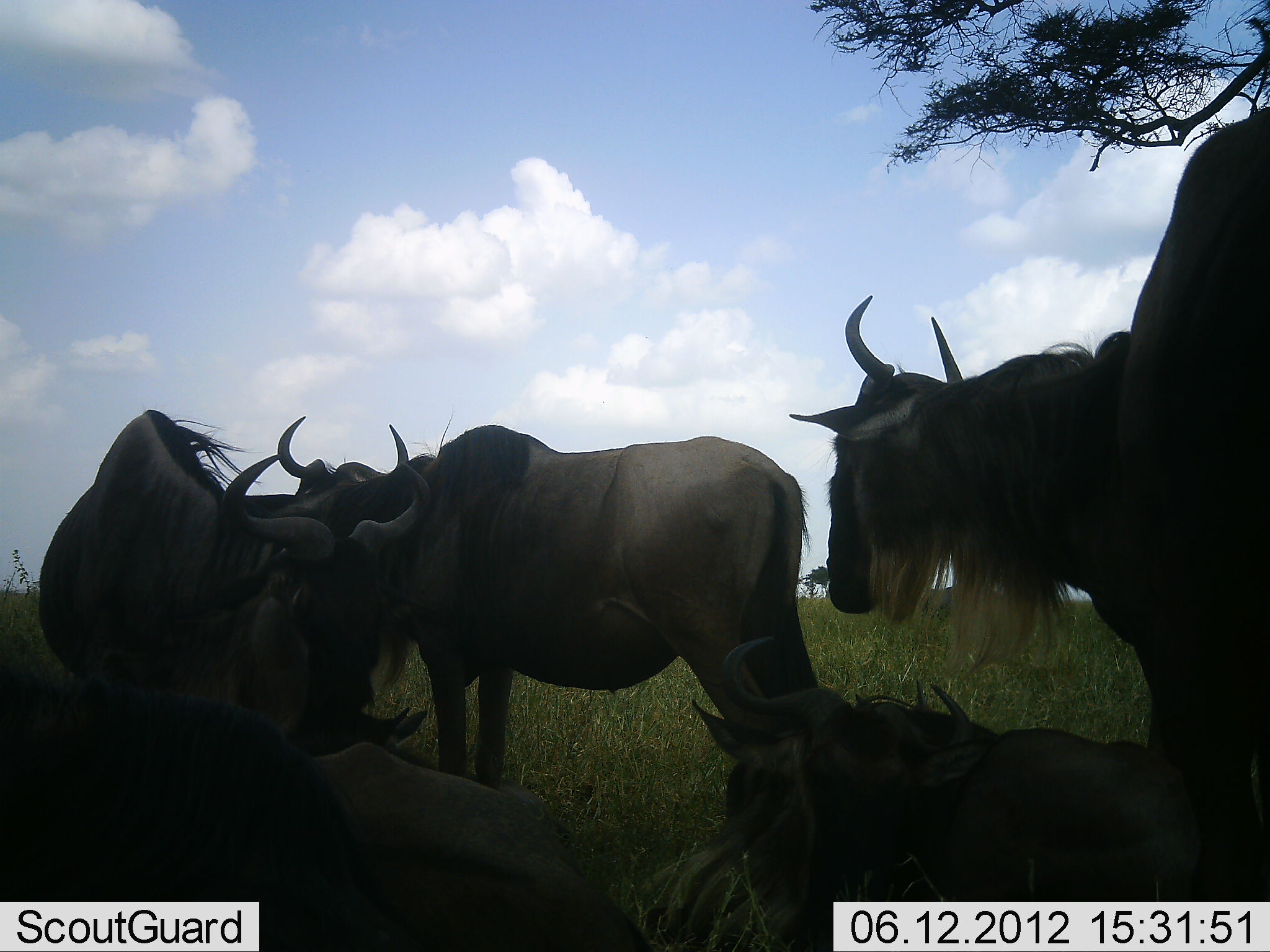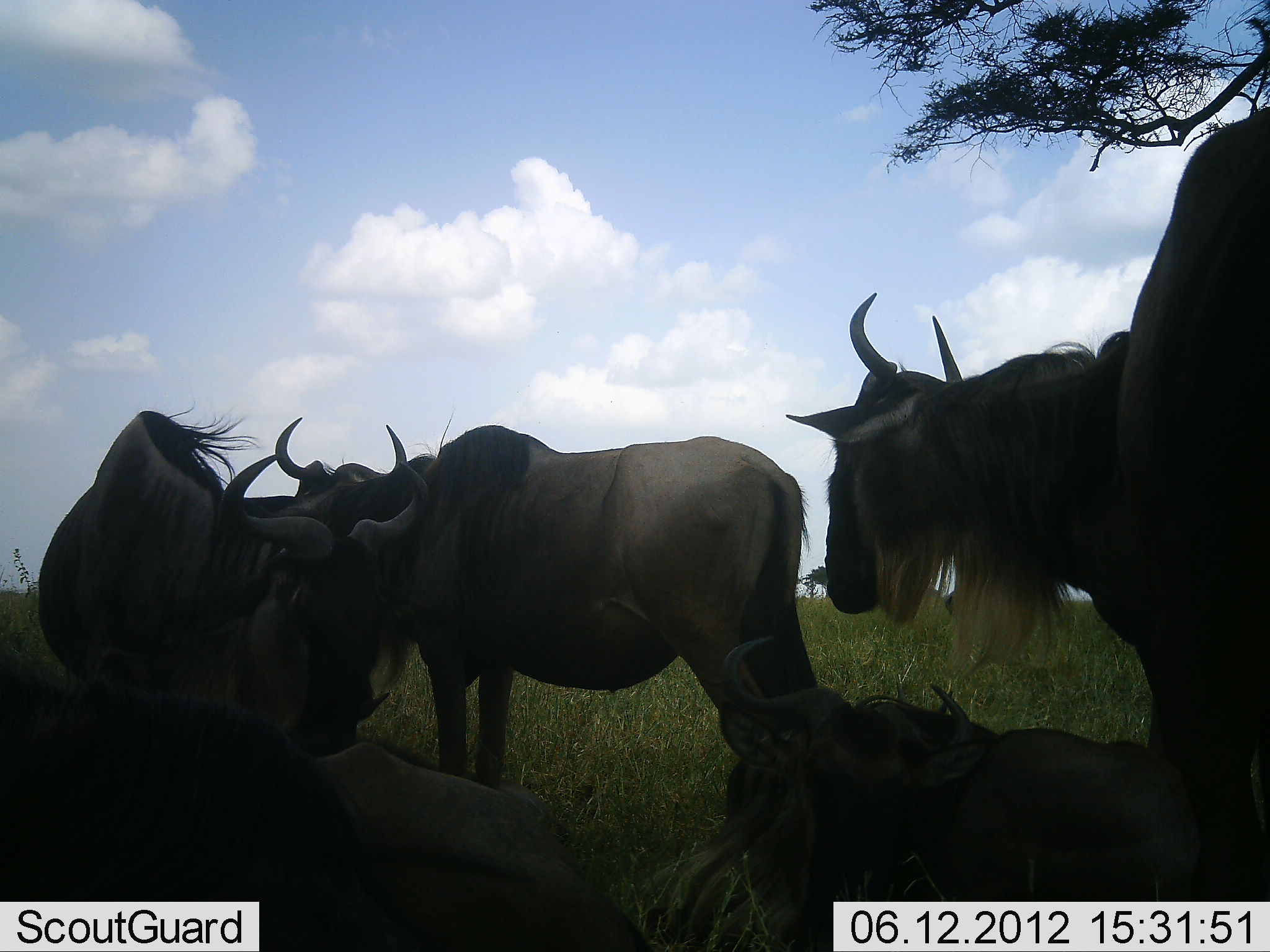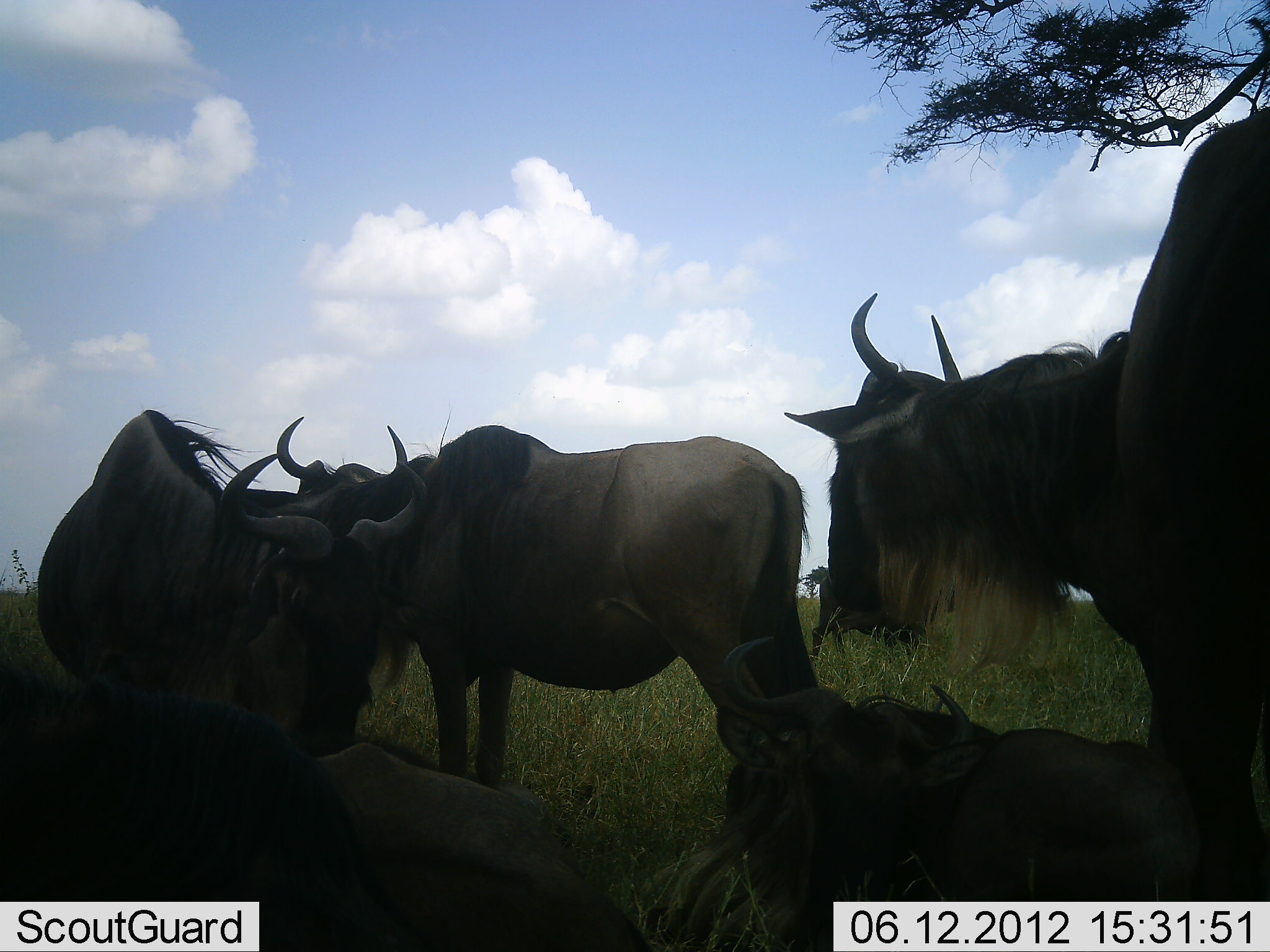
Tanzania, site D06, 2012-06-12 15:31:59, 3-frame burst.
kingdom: Animalia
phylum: Chordata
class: Mammalia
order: Artiodactyla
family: Bovidae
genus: Connochaetes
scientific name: Connochaetes taurinus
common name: blue wildebeest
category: wildebeest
Wildebeest (blue wildebeest) (Connochaetes taurinus), count 6. Behavior (volunteer vote fractions): standing 50%, resting 80%, moving 0%, interacting 20%. Young present (vote fraction): 10%. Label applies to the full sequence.